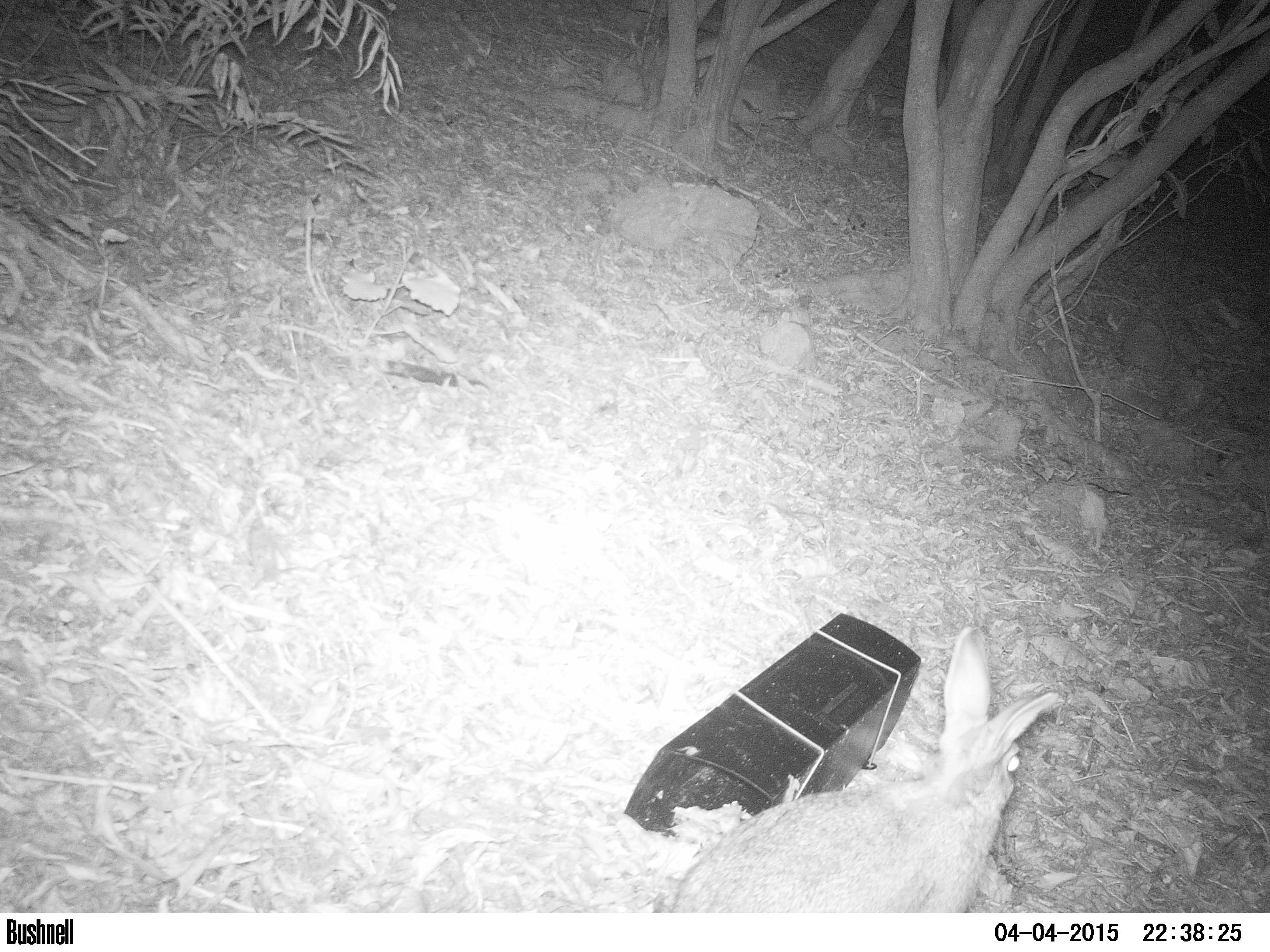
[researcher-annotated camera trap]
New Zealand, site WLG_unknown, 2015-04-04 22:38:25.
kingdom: Animalia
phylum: Chordata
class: Mammalia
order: Lagomorpha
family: Leporidae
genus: Oryctolagus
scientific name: Oryctolagus cuniculus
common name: european rabbit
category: rabbit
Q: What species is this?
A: Rabbit (european rabbit) (Oryctolagus cuniculus).